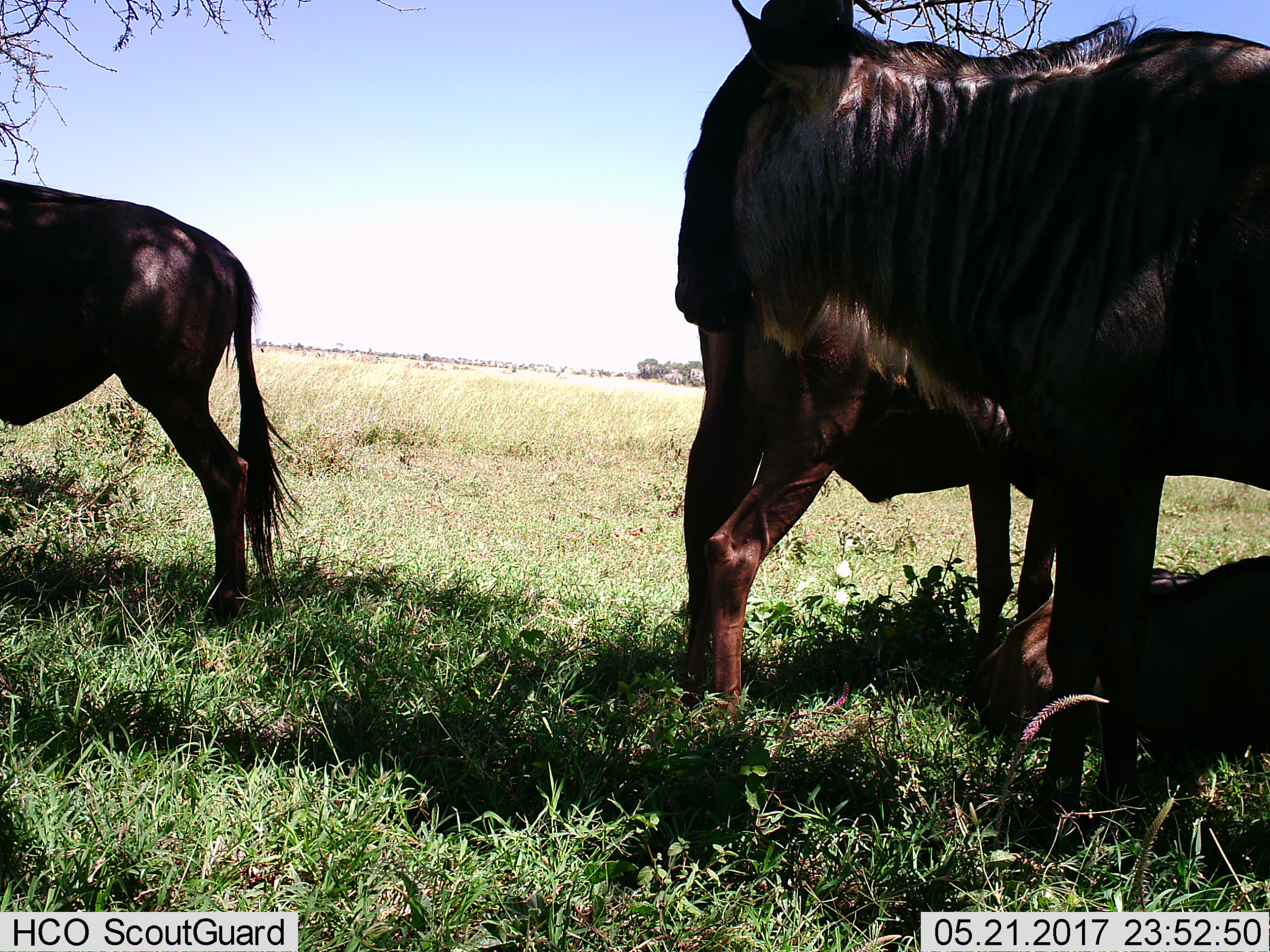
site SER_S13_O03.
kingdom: Animalia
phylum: Chordata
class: Mammalia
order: Artiodactyla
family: Bovidae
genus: Connochaetes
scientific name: Connochaetes taurinus taurinus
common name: blue wildebeest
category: wildebeestblue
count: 4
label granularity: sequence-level